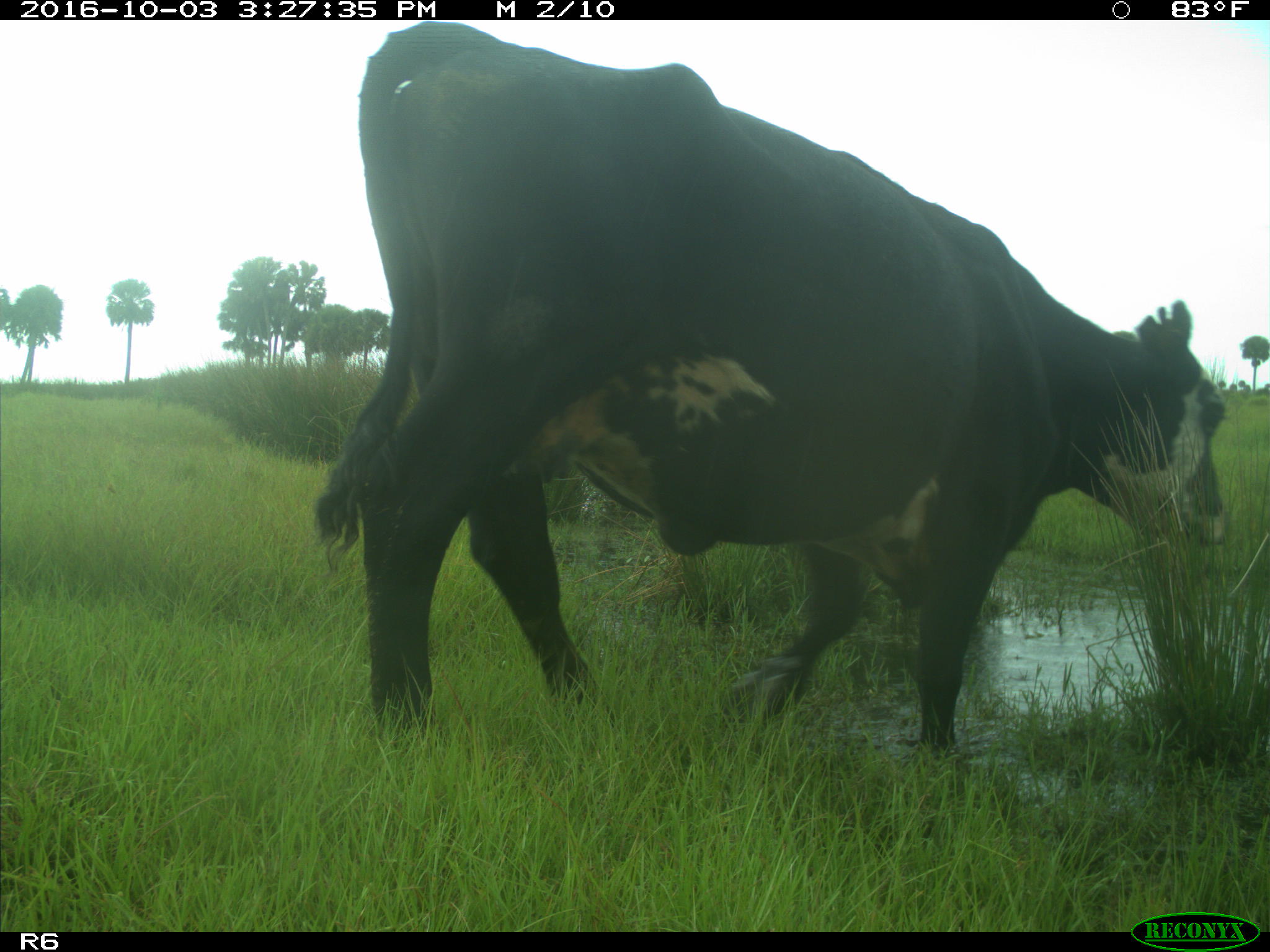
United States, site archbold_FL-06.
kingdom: Animalia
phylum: Chordata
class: Mammalia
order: Artiodactyla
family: Bovidae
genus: Bos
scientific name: Bos taurus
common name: domestic cow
Bos taurus (domestic cow).